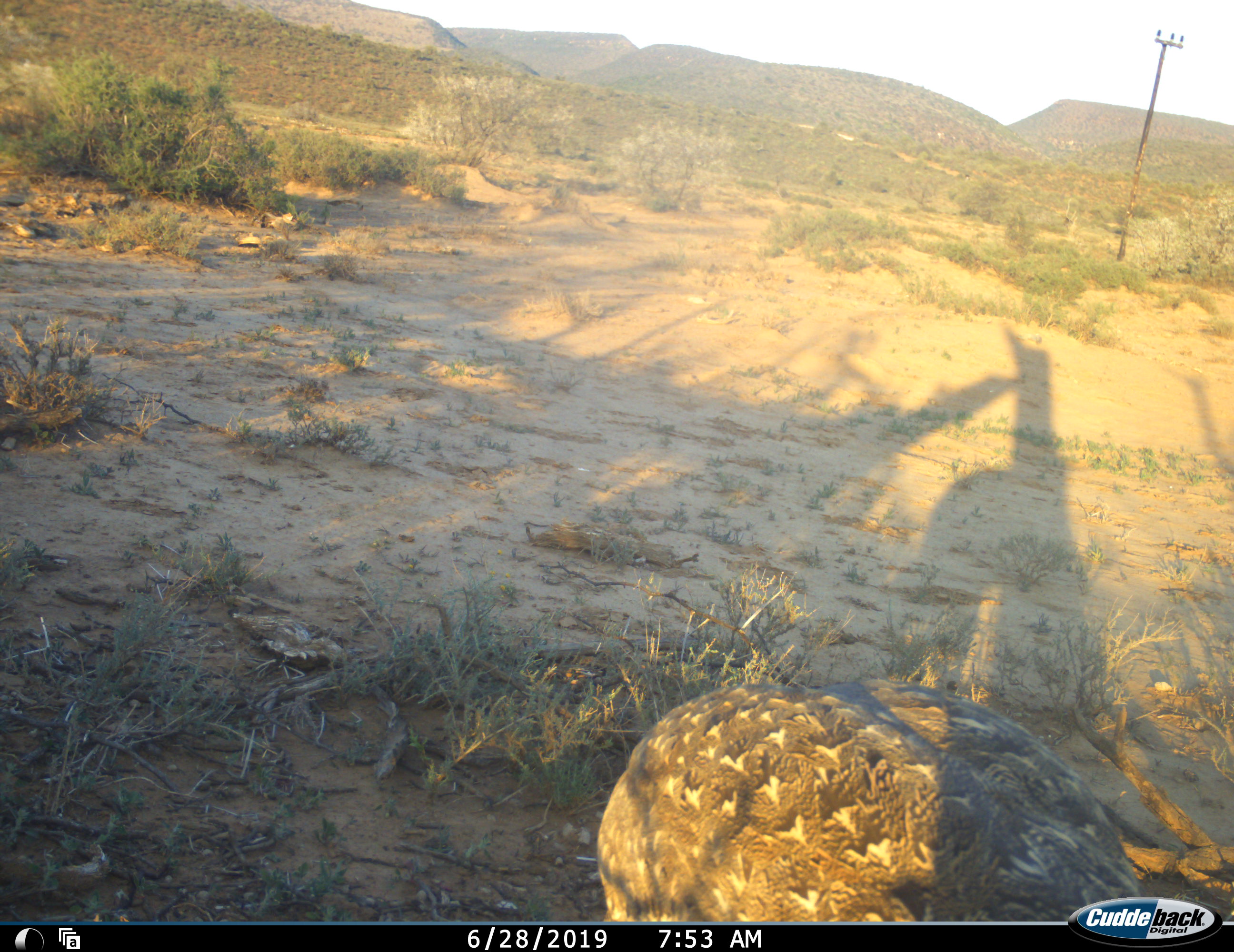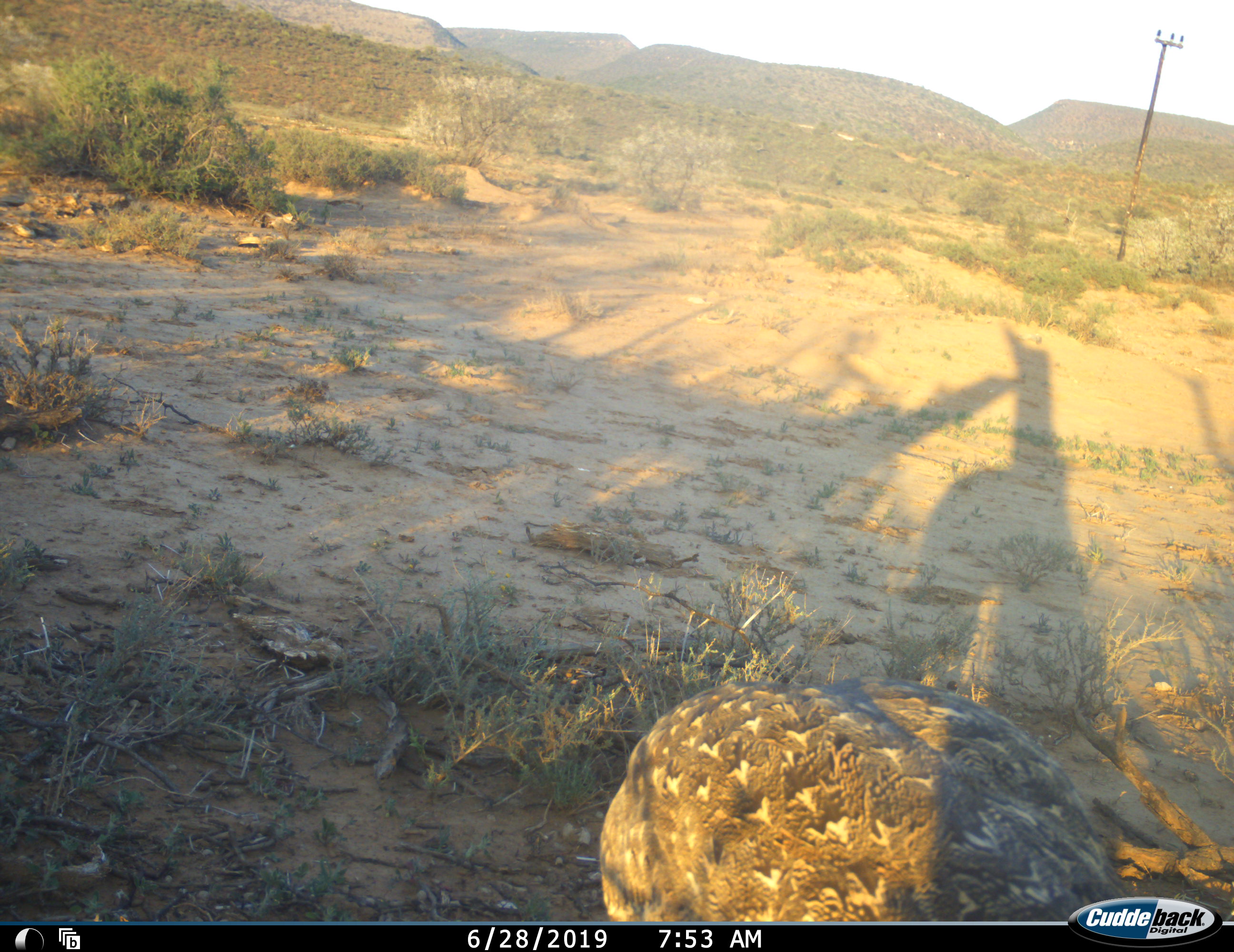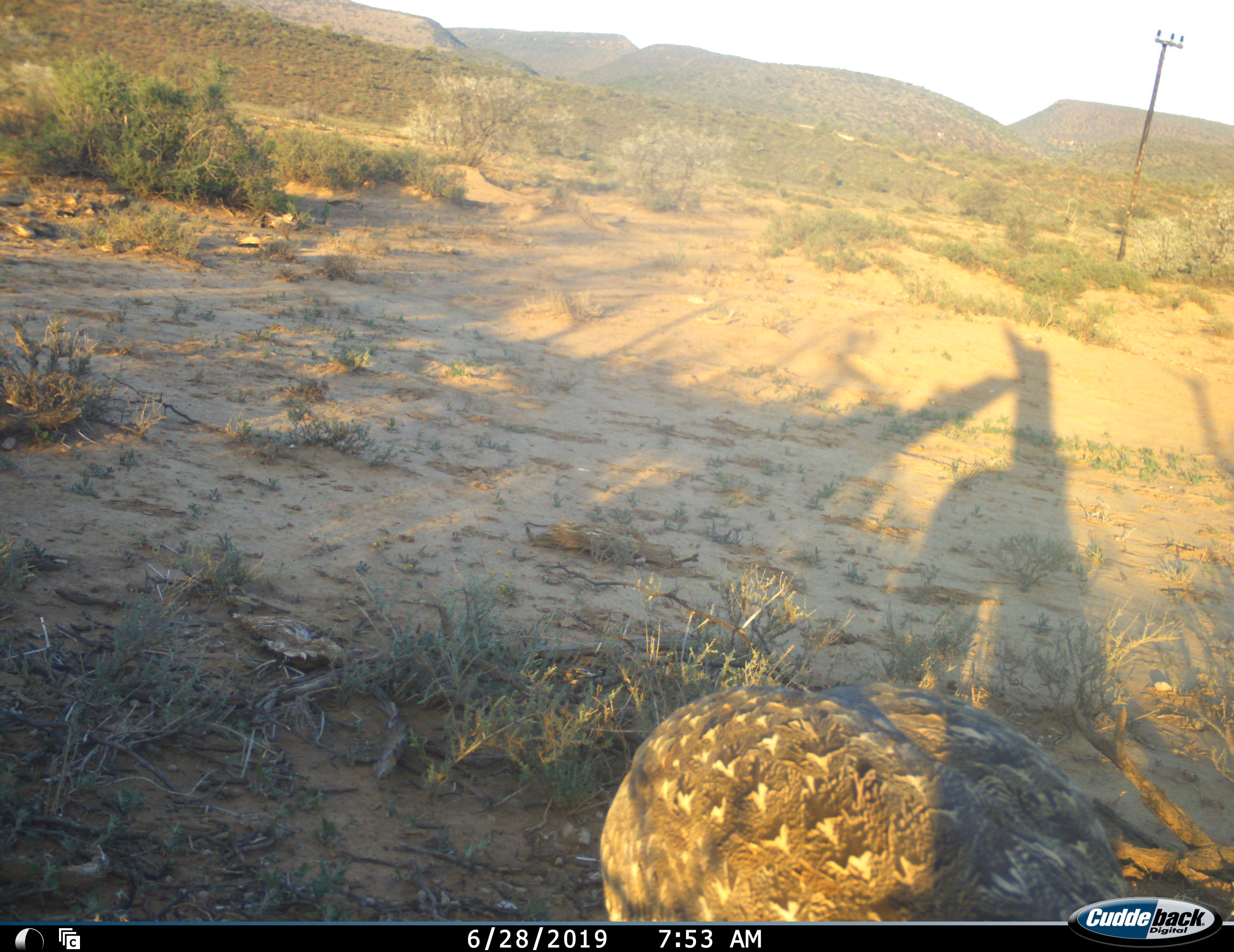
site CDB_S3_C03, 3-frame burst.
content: unidentified animal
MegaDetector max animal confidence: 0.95